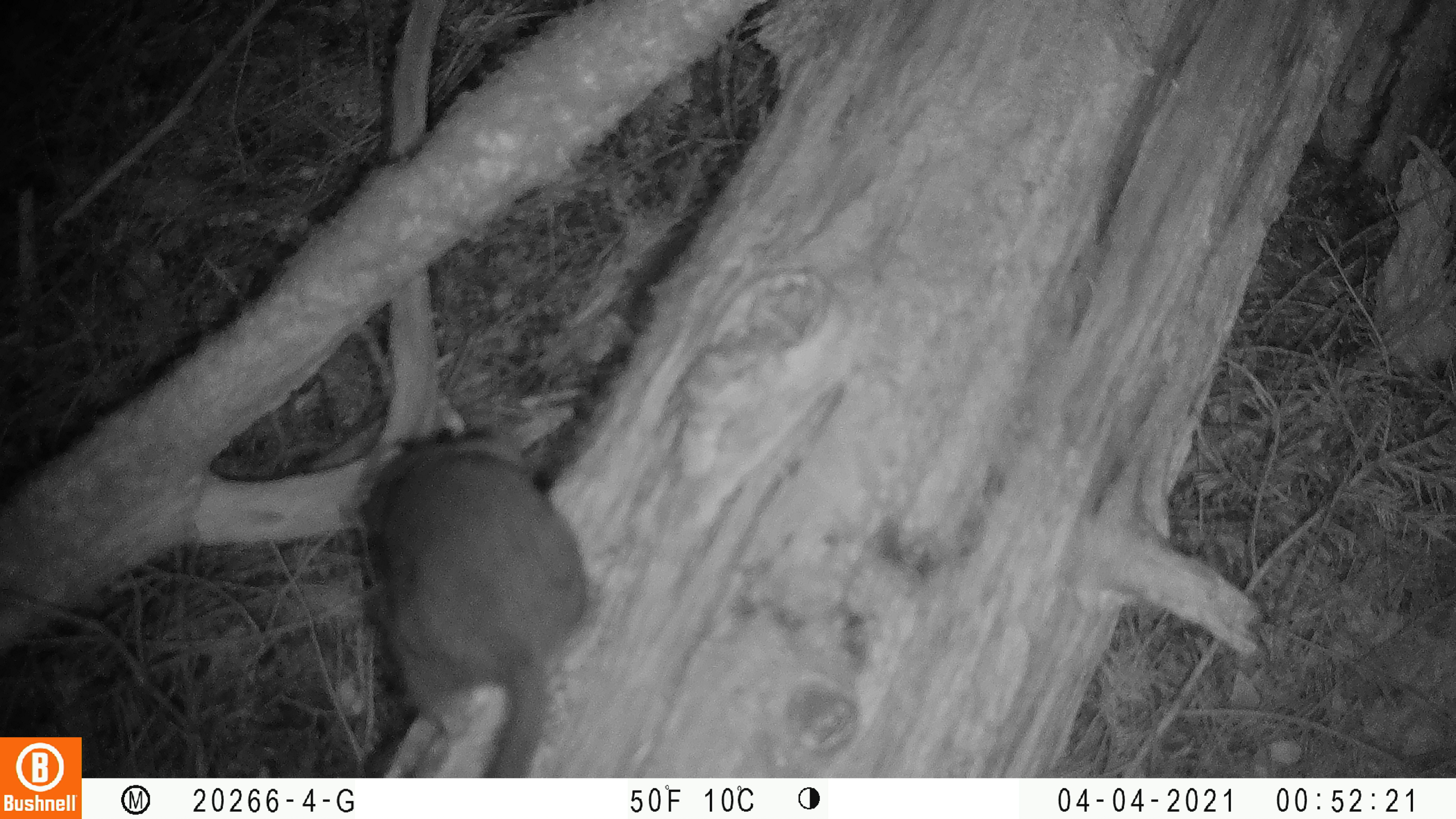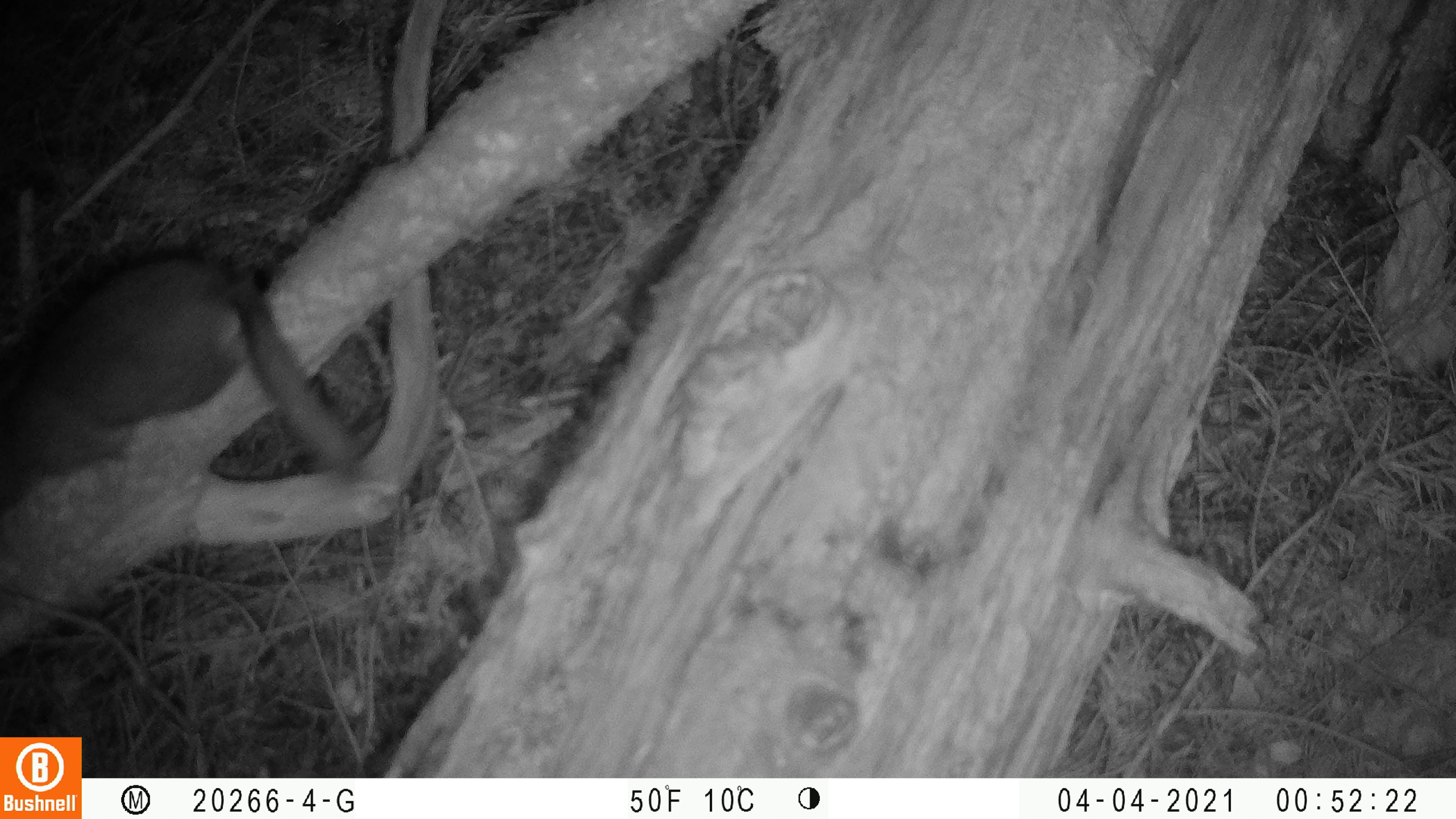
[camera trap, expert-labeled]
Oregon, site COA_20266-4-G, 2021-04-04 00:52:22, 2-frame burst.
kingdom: Animalia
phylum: Chordata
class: Mammalia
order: Rodentia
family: Cricetidae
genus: Neotoma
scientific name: Neotoma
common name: woodrats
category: neotoma species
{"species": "neotoma species (woodrats) (Neotoma)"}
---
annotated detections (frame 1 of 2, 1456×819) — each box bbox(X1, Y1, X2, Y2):
neotoma species: bbox(322, 385, 629, 777)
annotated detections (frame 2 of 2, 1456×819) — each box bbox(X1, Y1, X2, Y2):
neotoma species: bbox(0, 173, 391, 553)